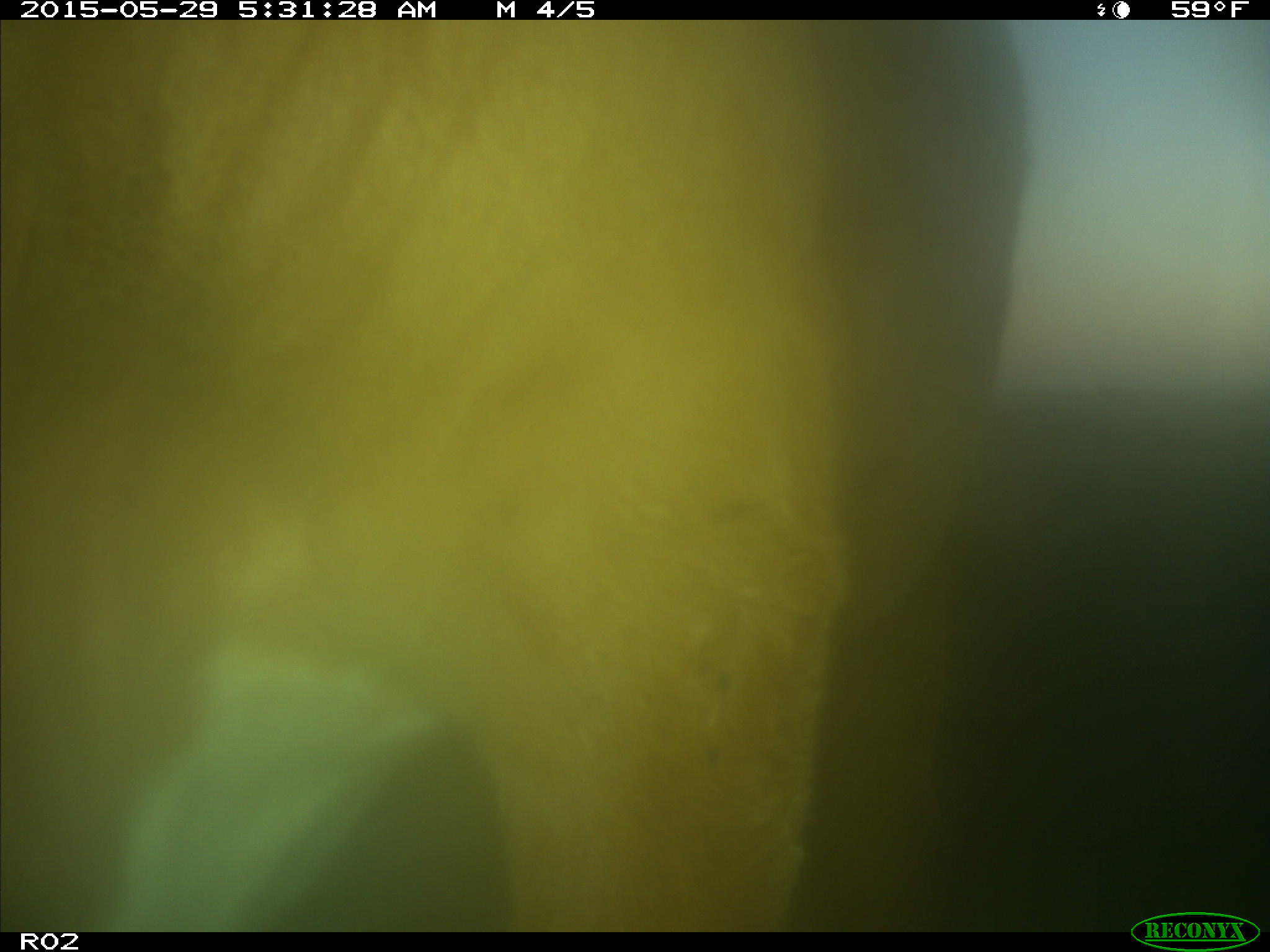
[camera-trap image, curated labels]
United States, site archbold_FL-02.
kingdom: Animalia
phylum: Chordata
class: Mammalia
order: Artiodactyla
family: Bovidae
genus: Bos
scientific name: Bos taurus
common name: domestic cow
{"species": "Bos taurus (domestic cow)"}